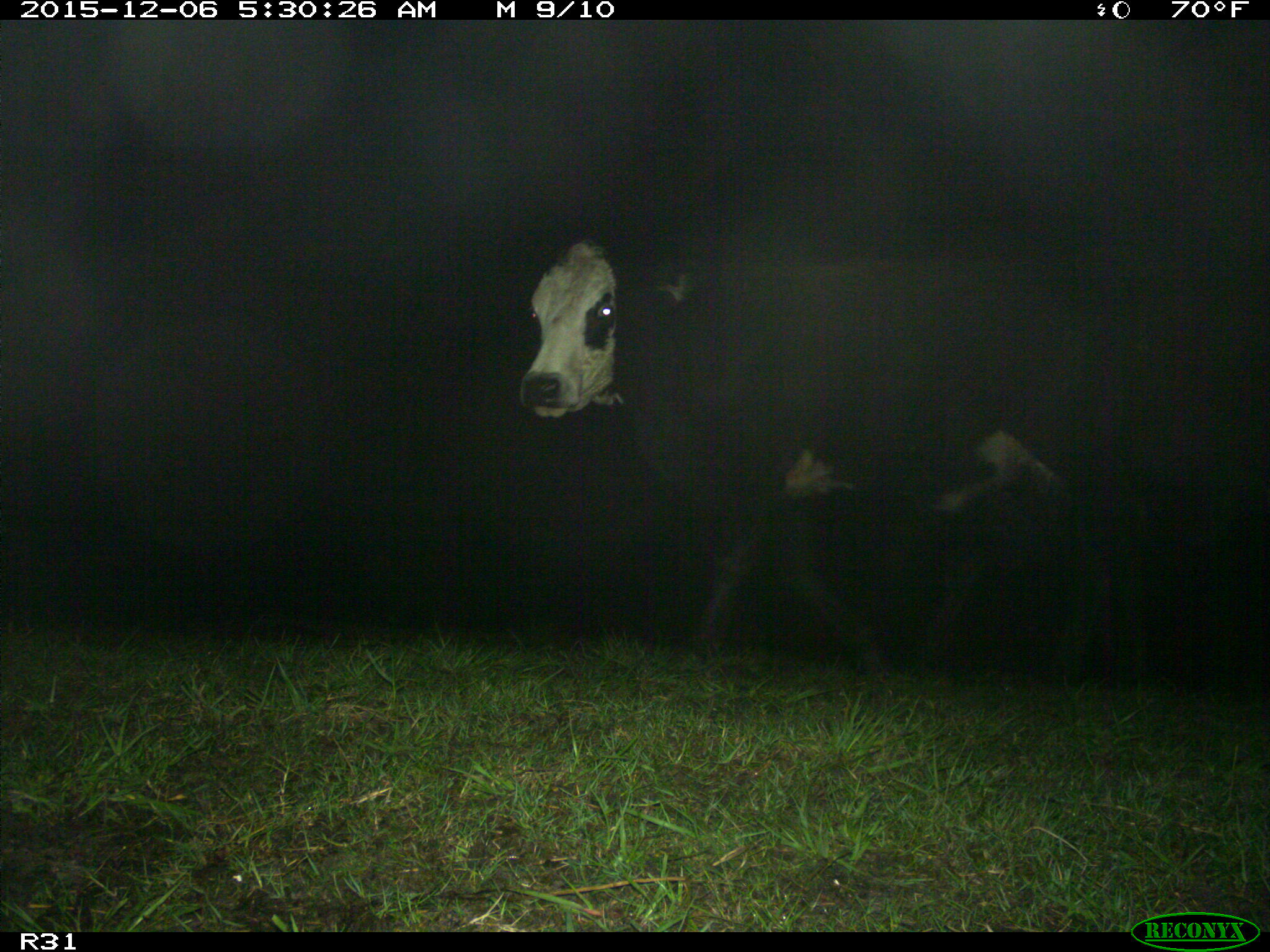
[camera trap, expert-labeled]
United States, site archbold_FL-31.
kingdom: Animalia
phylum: Chordata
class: Mammalia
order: Artiodactyla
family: Bovidae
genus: Bos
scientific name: Bos taurus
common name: domestic cow